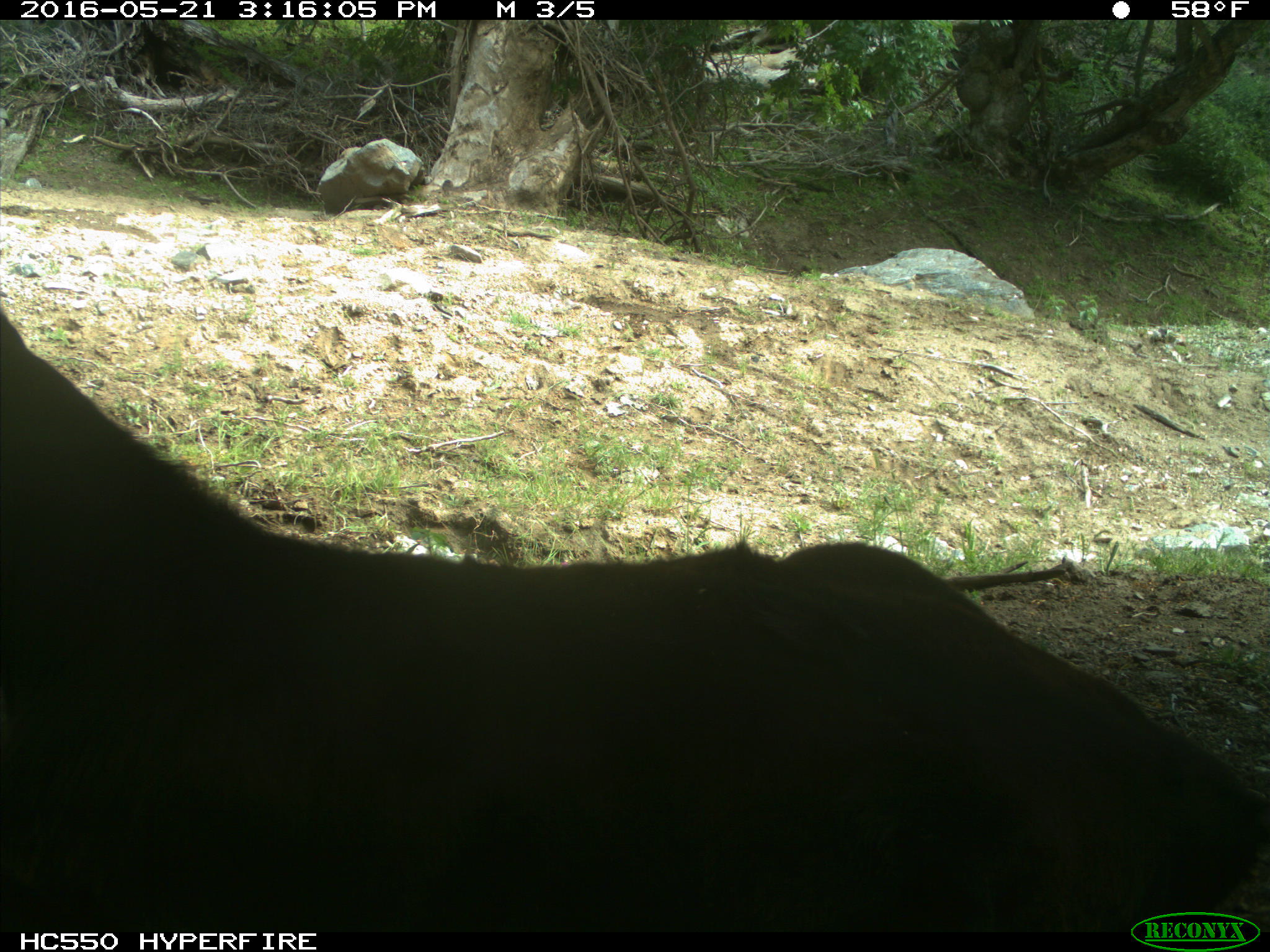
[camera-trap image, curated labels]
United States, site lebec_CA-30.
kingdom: Animalia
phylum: Chordata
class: Mammalia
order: Artiodactyla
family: Bovidae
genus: Bos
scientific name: Bos taurus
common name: domestic cow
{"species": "Bos taurus (domestic cow)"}